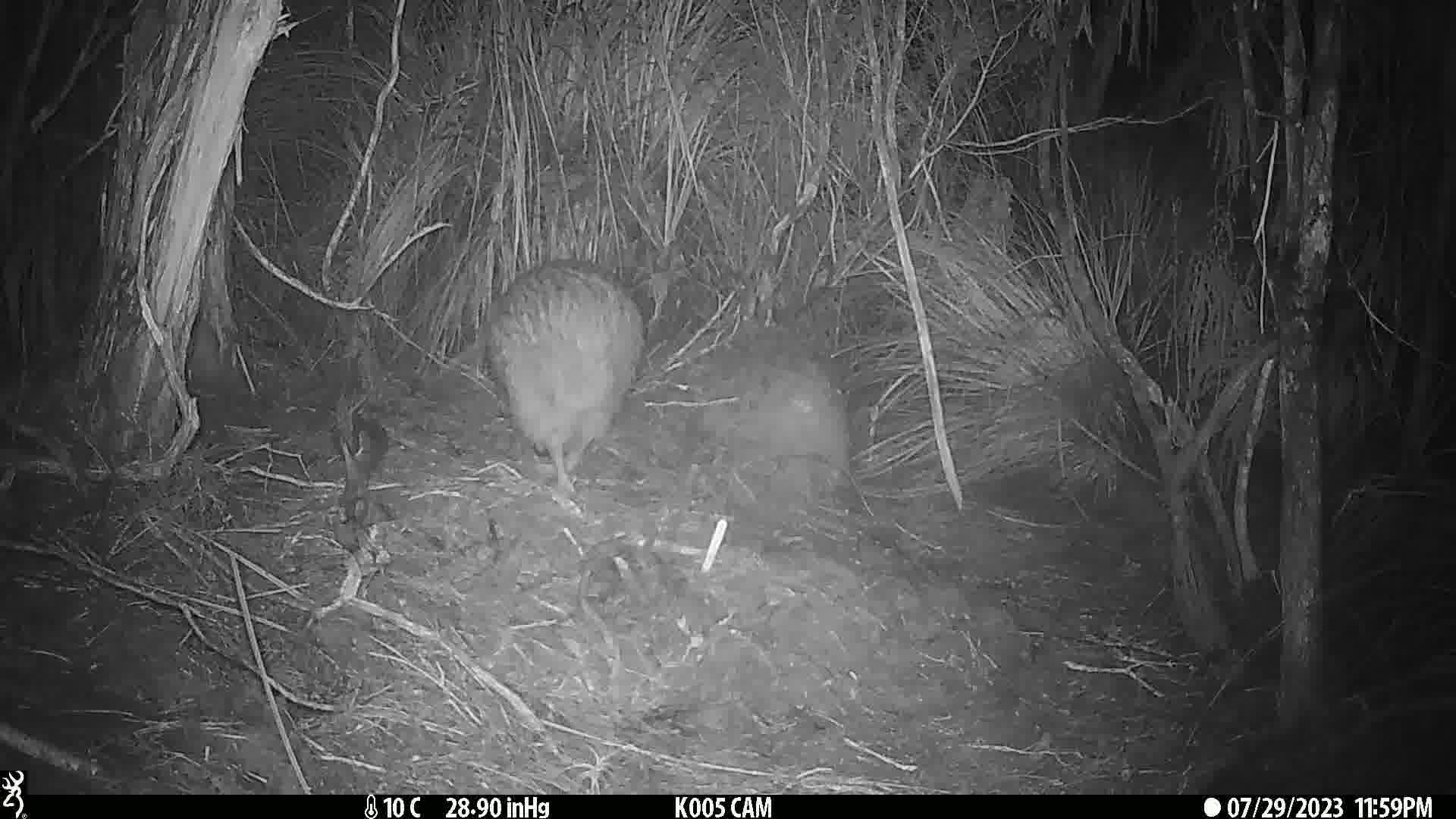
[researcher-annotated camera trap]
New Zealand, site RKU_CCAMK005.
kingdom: Animalia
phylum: Chordata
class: Aves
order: Apterygiformes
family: Apterygidae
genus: Apteryx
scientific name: Apteryx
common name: kiwi